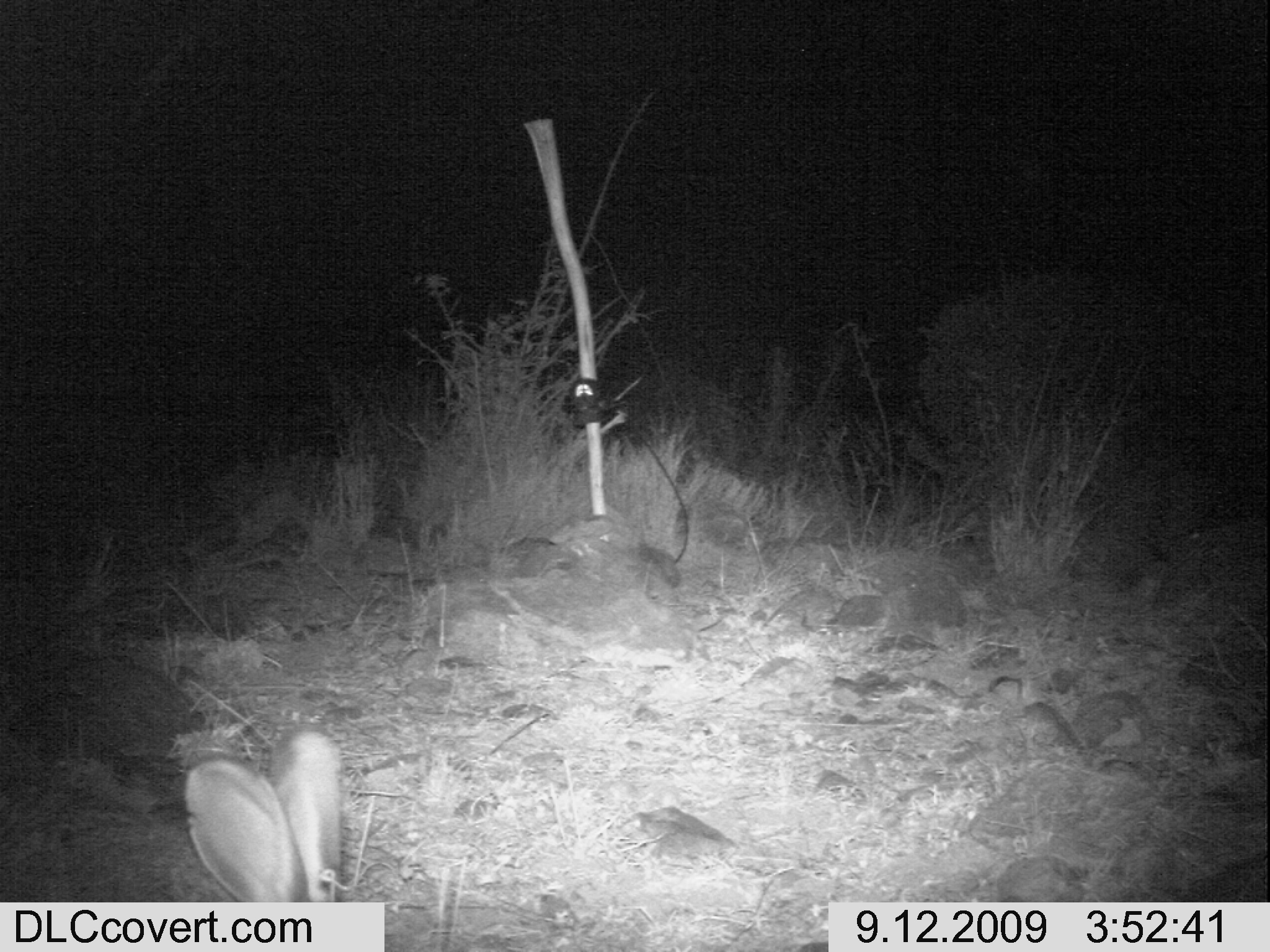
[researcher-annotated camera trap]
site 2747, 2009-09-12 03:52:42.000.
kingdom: Animalia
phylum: Chordata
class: Mammalia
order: Lagomorpha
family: Leporidae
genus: Lepus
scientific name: Lepus saxatilis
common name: scrub hare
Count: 1.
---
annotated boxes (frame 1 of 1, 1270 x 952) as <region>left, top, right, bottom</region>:
lepus saxatilis: <region>183, 729, 344, 901</region>